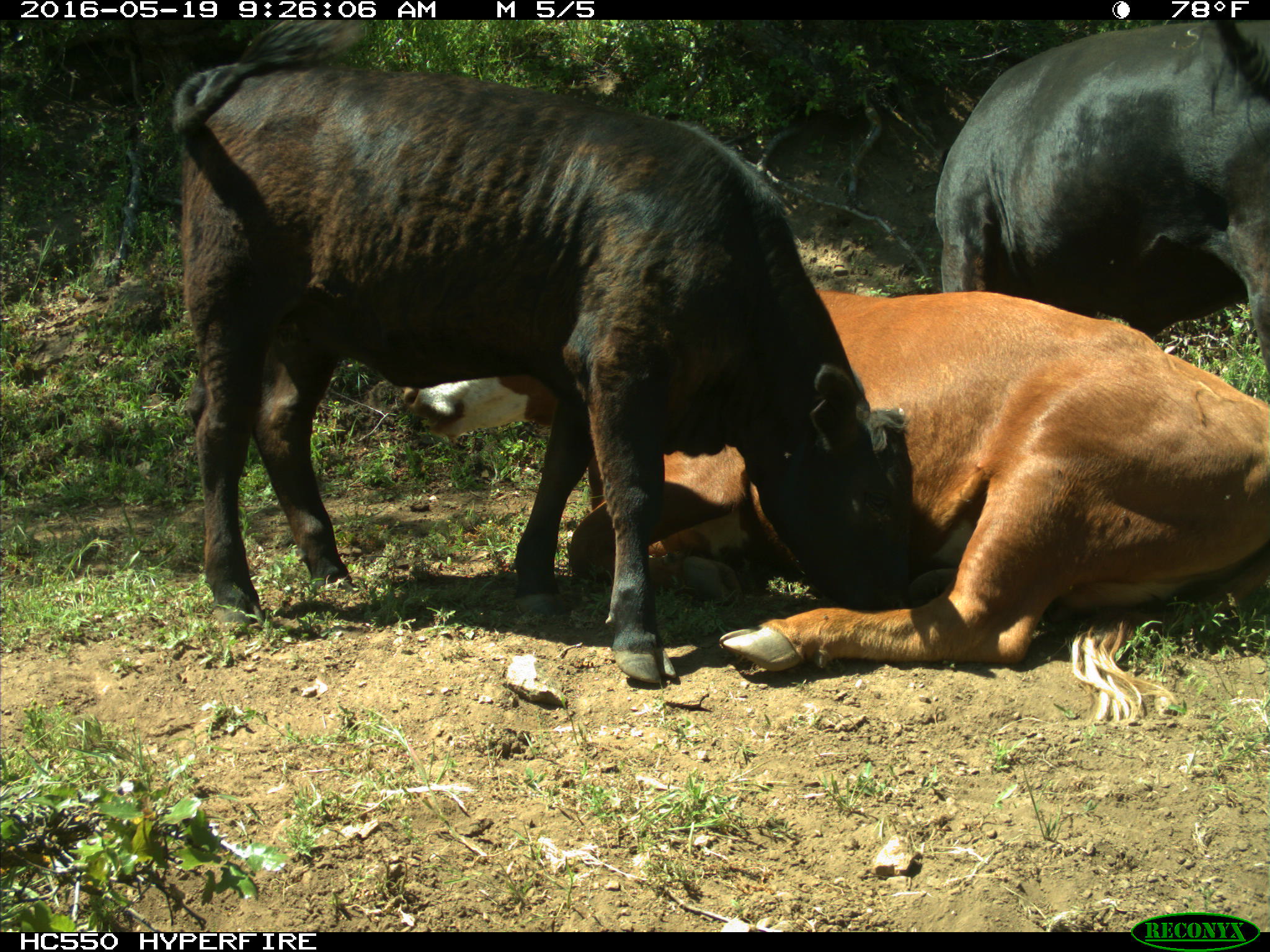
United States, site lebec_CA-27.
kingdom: Animalia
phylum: Chordata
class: Mammalia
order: Artiodactyla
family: Bovidae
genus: Bos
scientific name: Bos taurus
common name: domestic cow